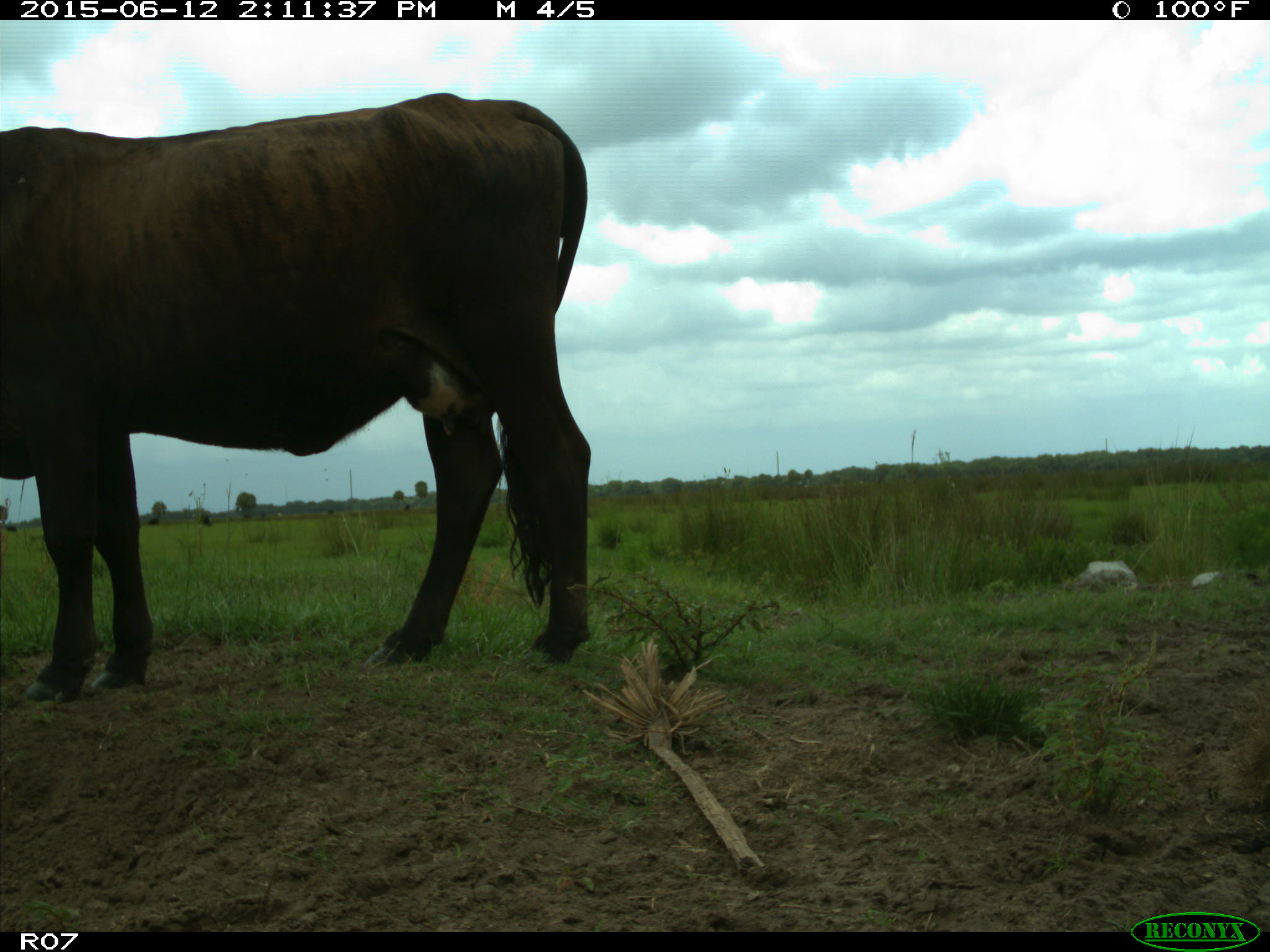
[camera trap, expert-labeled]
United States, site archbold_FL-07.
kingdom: Animalia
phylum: Chordata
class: Mammalia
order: Artiodactyla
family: Bovidae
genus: Bos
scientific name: Bos taurus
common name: domestic cow